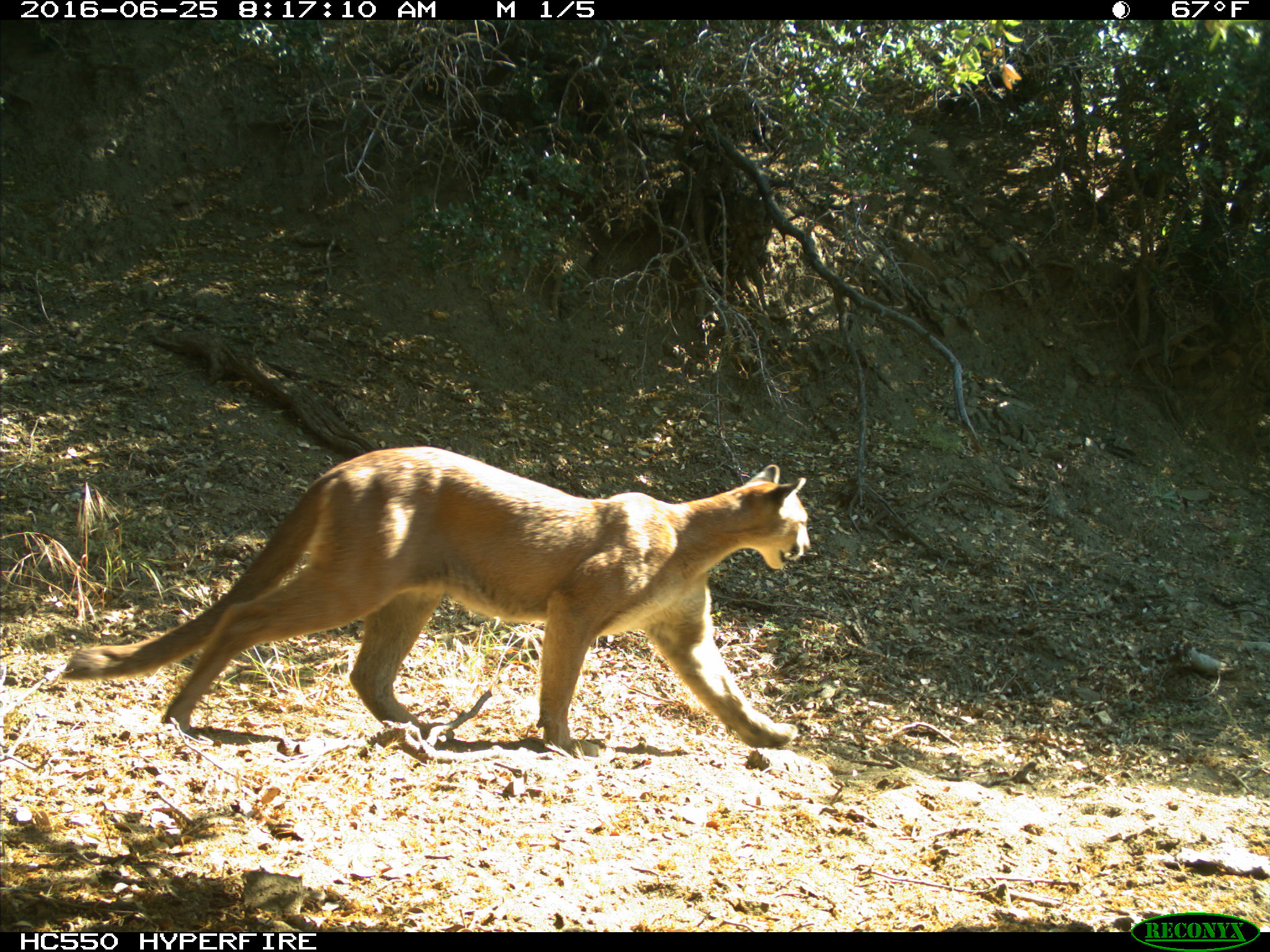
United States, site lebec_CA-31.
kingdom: Animalia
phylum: Chordata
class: Mammalia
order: Carnivora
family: Felidae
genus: Puma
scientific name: Puma concolor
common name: mountain lion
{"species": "Puma concolor (mountain lion)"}